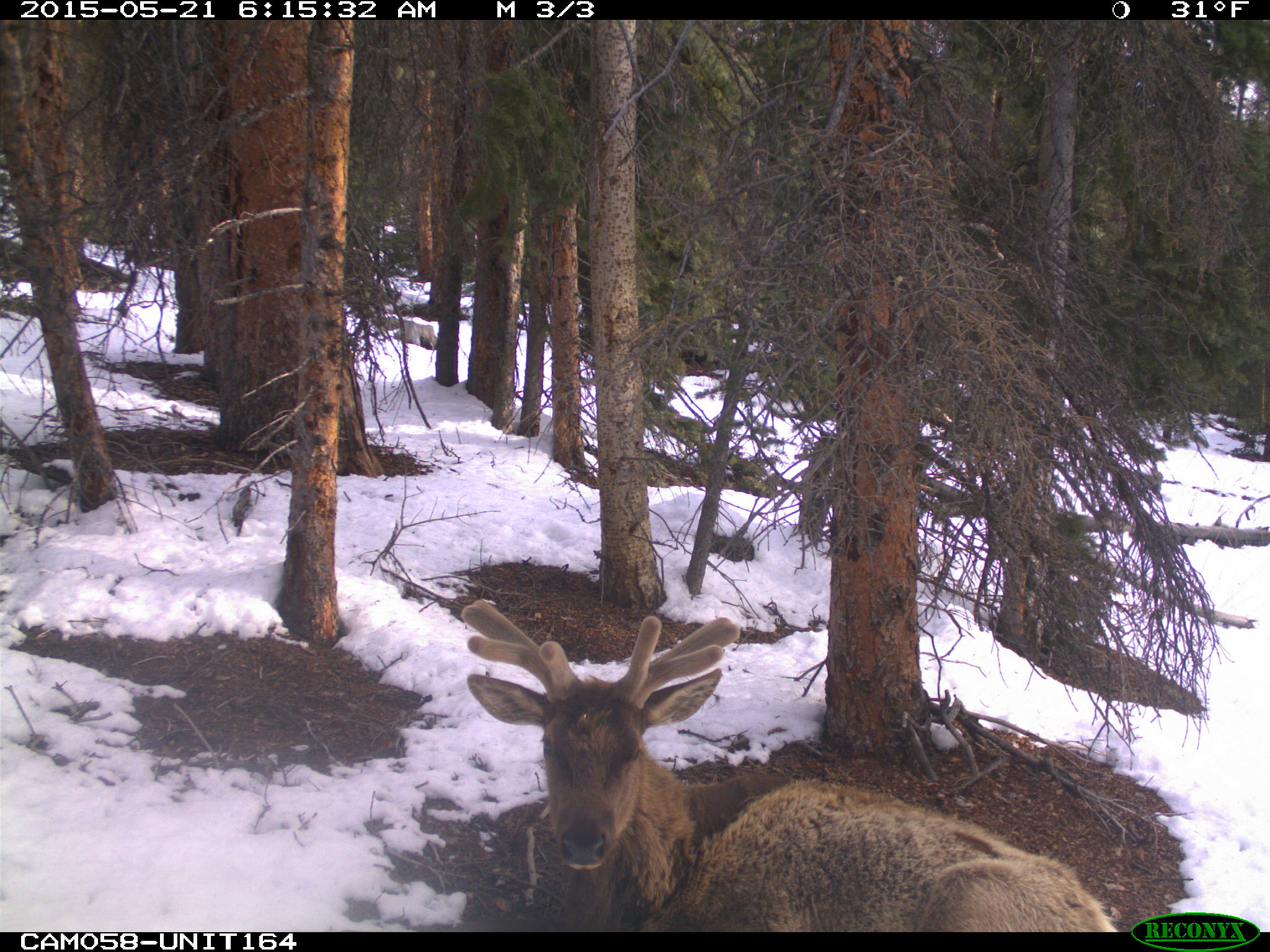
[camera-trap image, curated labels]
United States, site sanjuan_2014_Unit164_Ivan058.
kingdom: Animalia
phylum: Chordata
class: Mammalia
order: Artiodactyla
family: Cervidae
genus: Cervus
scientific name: Cervus elaphus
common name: red deer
Cervus elaphus (red deer).